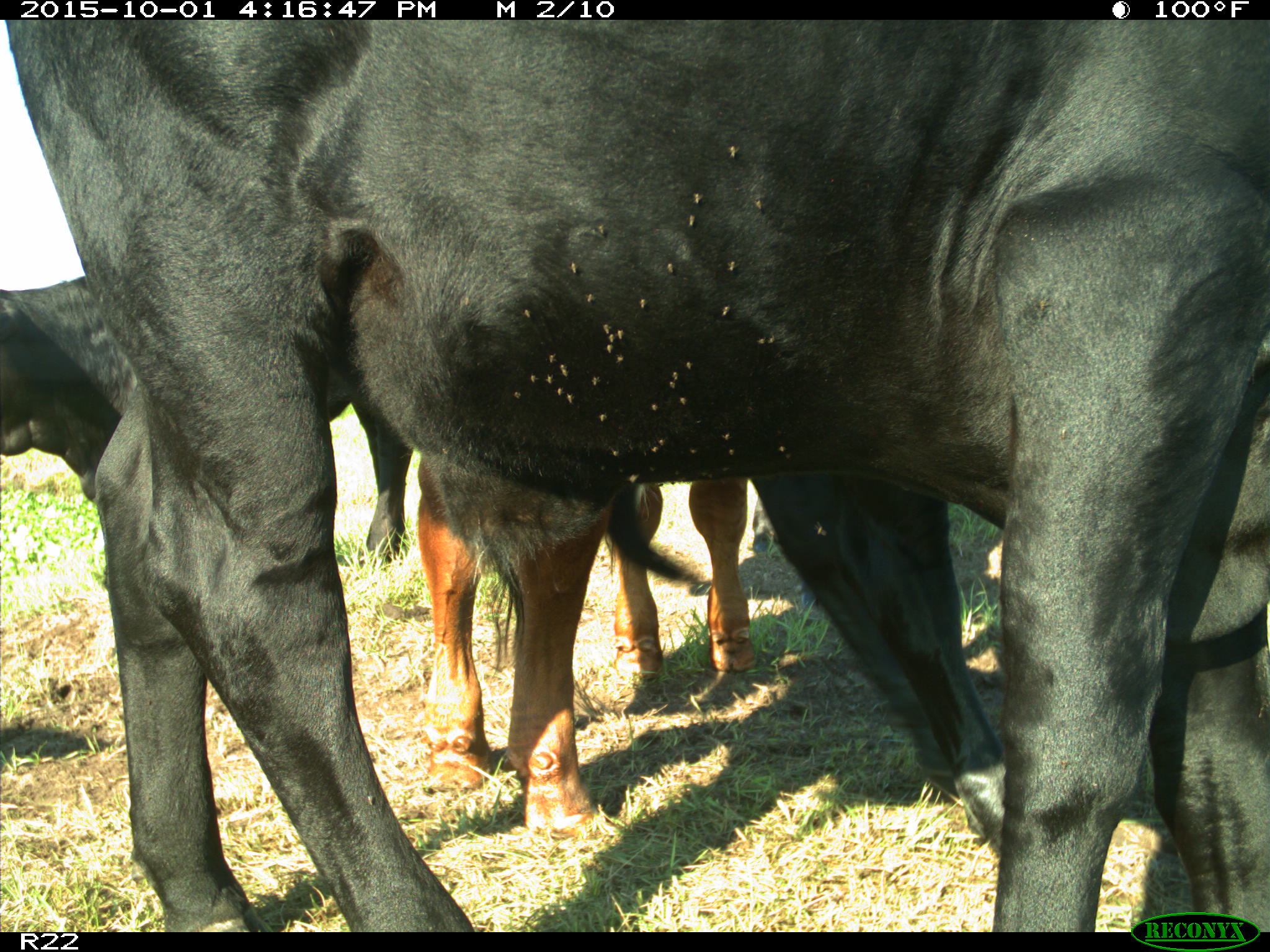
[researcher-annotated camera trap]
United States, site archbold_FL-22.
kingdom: Animalia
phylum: Chordata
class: Mammalia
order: Artiodactyla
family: Bovidae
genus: Bos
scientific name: Bos taurus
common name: domestic cow